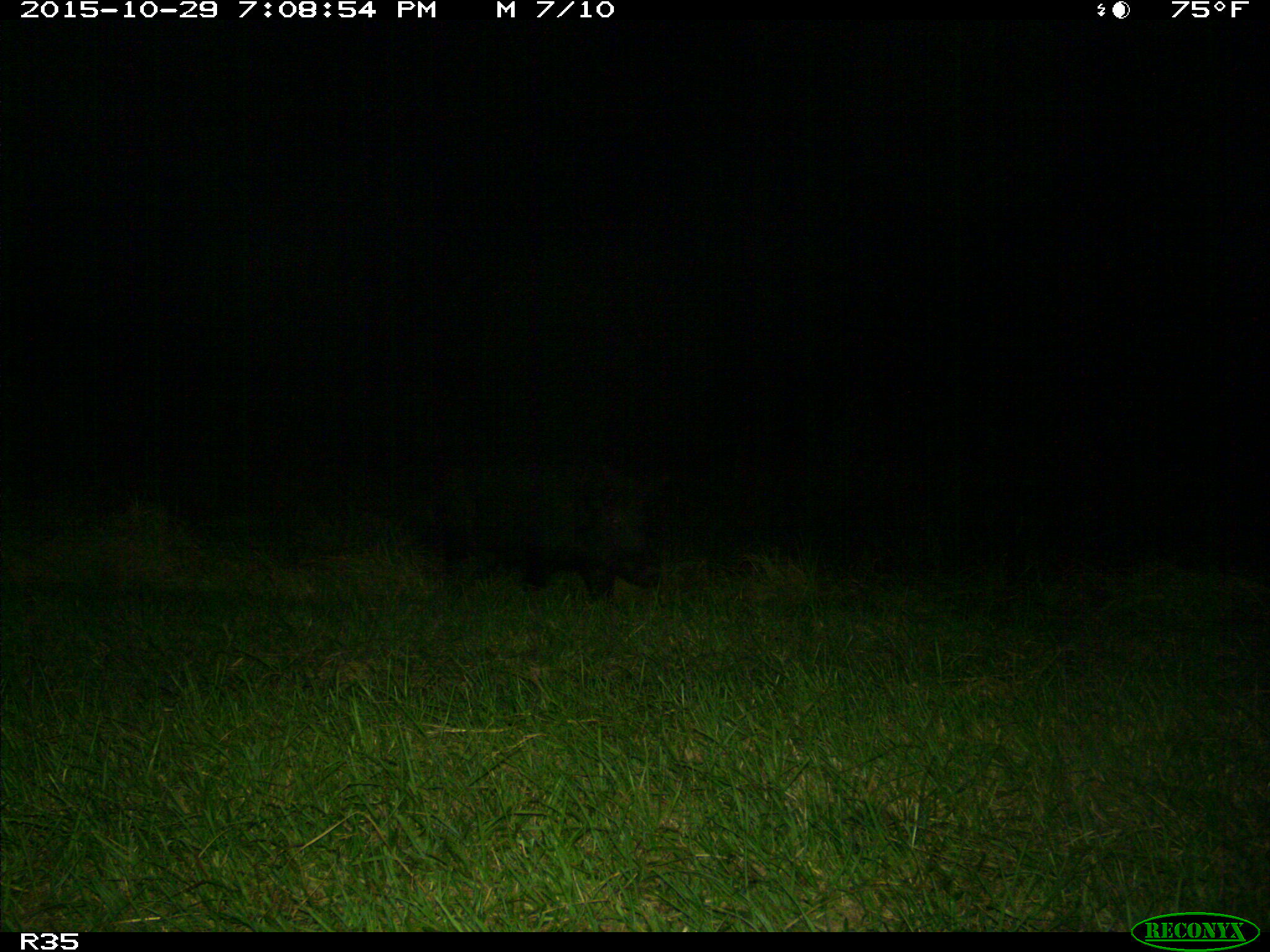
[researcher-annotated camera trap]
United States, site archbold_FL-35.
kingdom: Animalia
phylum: Chordata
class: Mammalia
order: Artiodactyla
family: Suidae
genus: Sus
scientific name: Sus scrofa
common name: wild boar